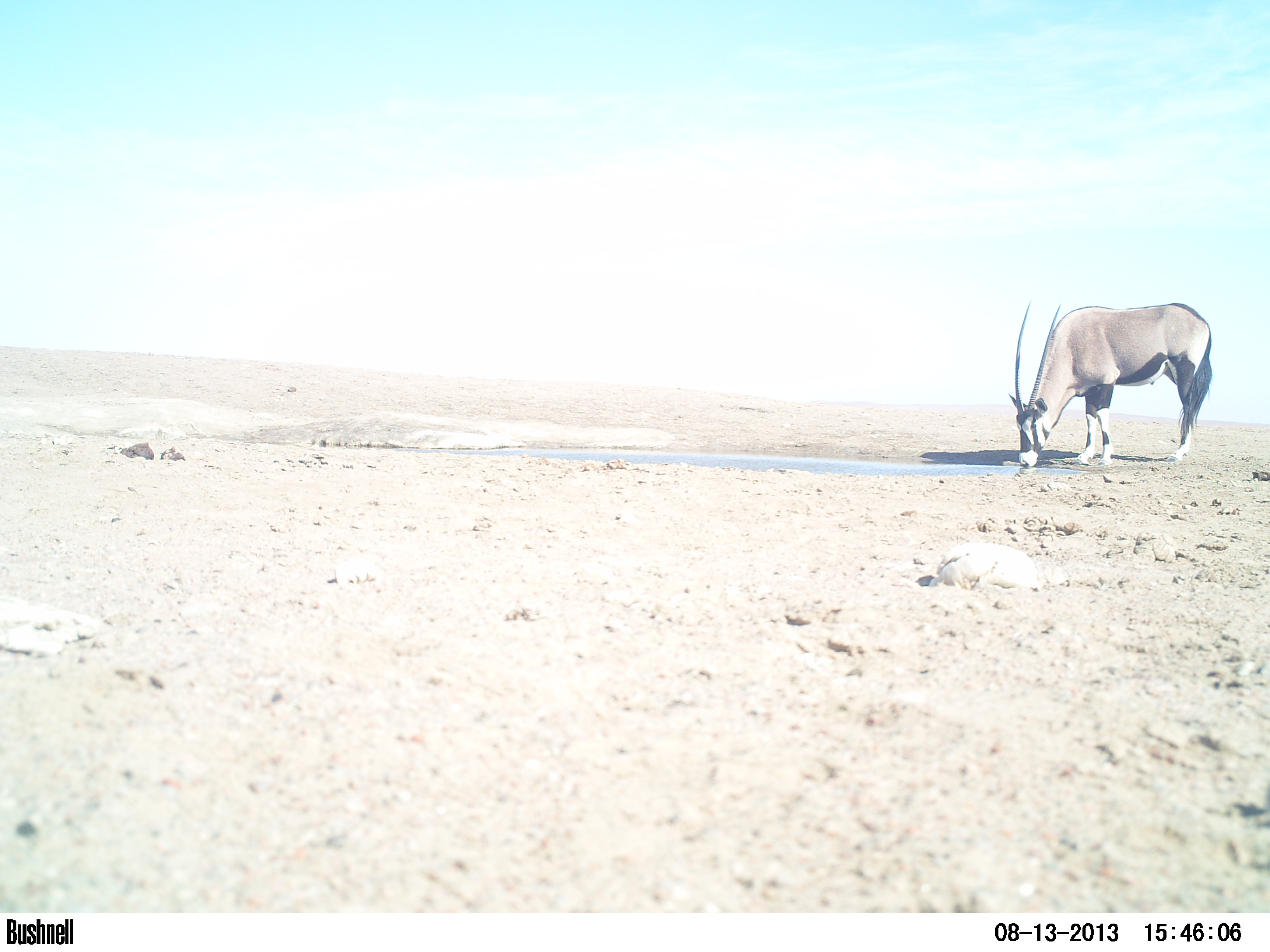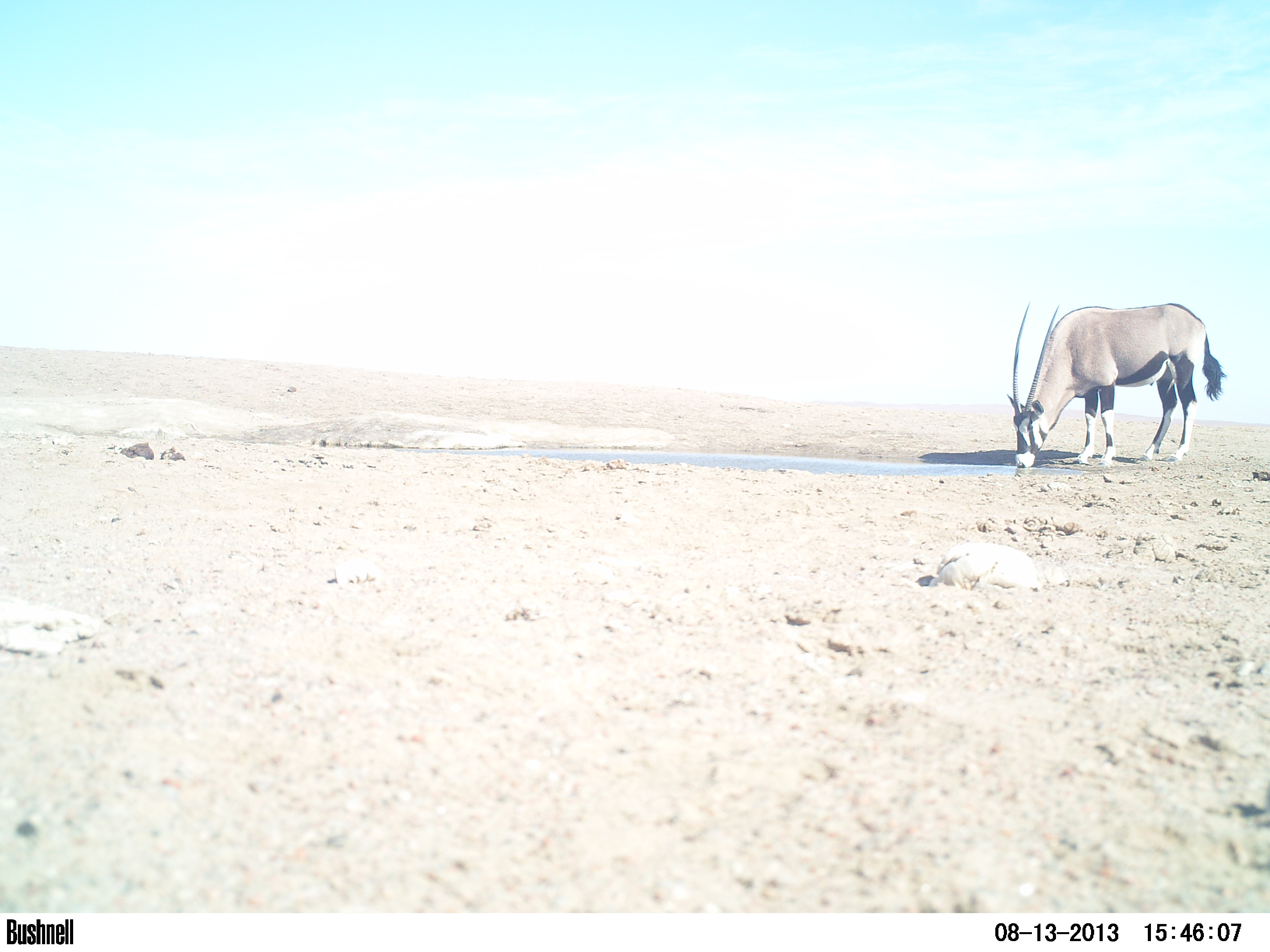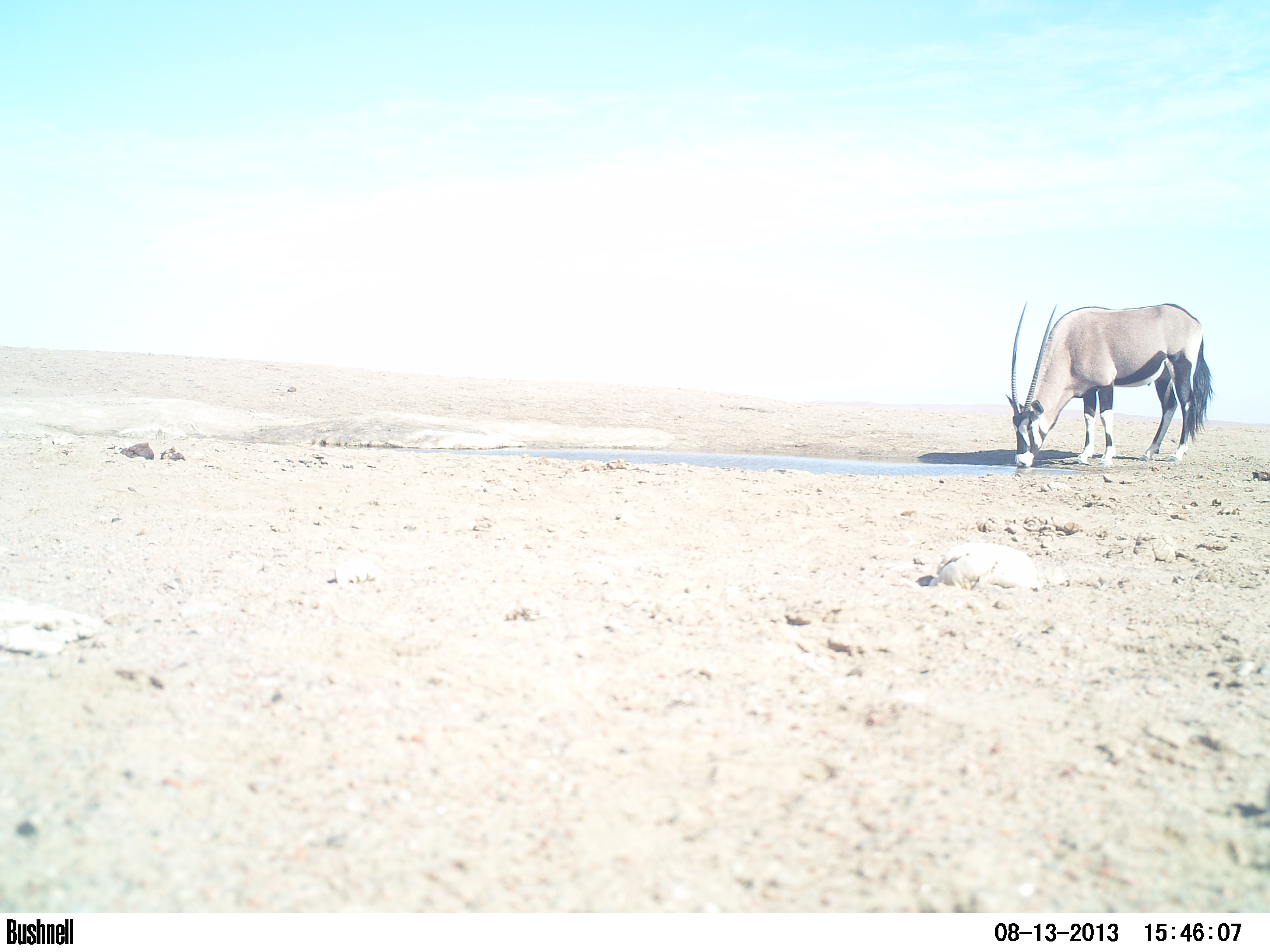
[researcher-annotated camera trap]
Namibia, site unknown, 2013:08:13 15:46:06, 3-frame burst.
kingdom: Animalia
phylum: Chordata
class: Mammalia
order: Artiodactyla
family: Bovidae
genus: Oryx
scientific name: Oryx gazella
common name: gemsbok